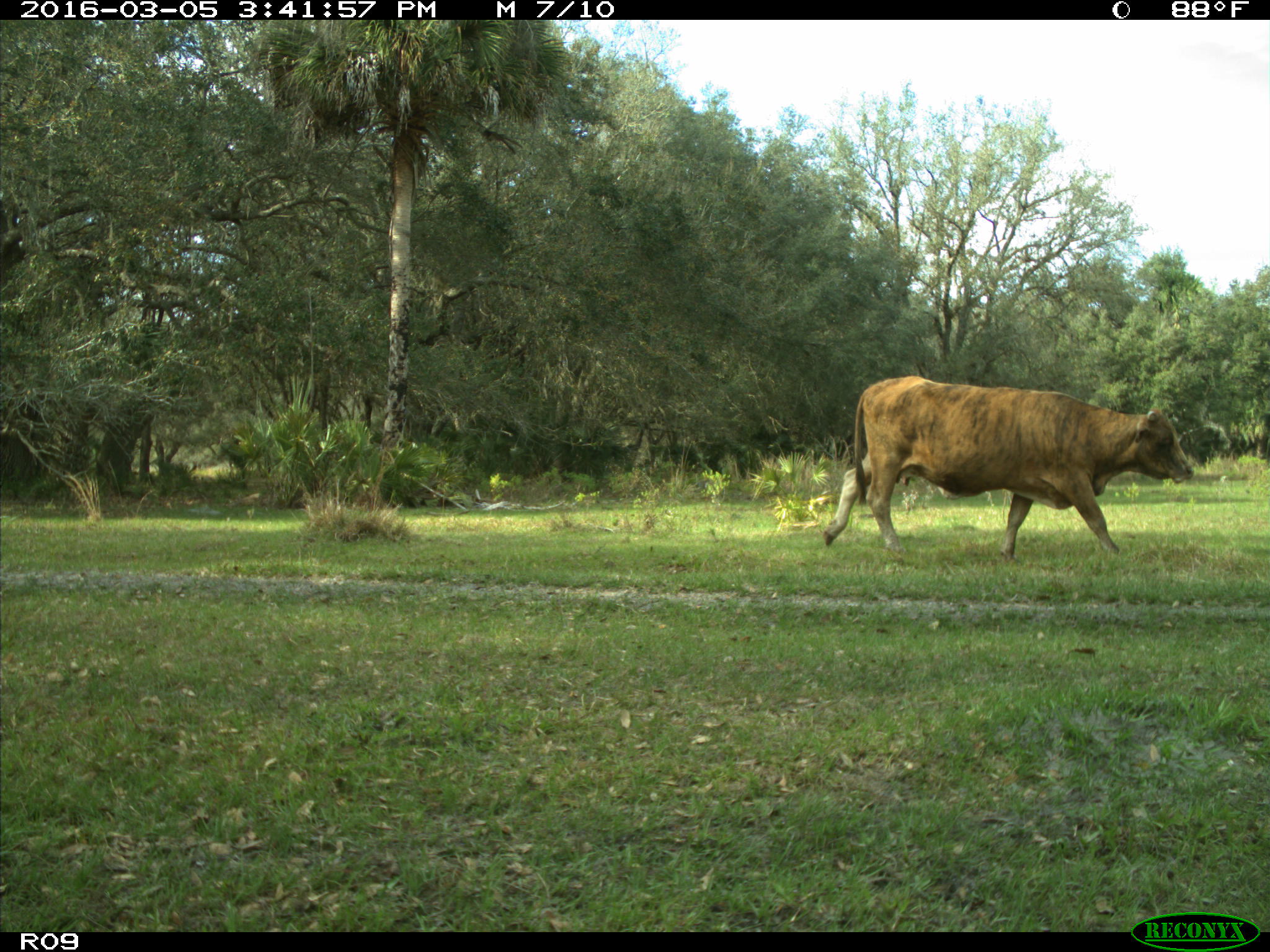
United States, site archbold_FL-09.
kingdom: Animalia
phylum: Chordata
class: Mammalia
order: Artiodactyla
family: Bovidae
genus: Bos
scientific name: Bos taurus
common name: domestic cow